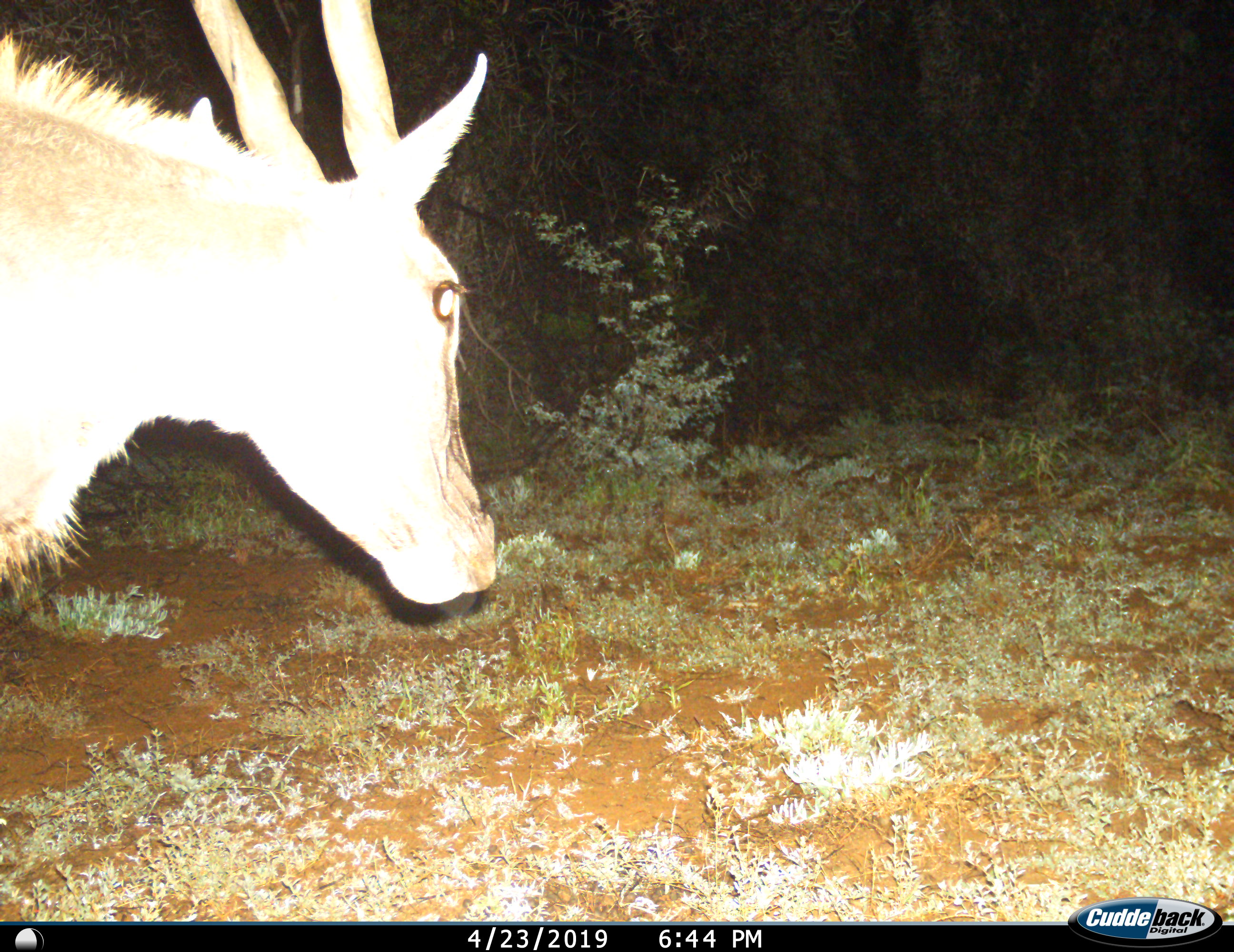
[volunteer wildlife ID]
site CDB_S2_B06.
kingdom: Animalia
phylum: Chordata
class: Mammalia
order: Artiodactyla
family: Bovidae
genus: Tragelaphus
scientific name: Tragelaphus oryx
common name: eland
Eland (Tragelaphus oryx), count 1. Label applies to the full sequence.